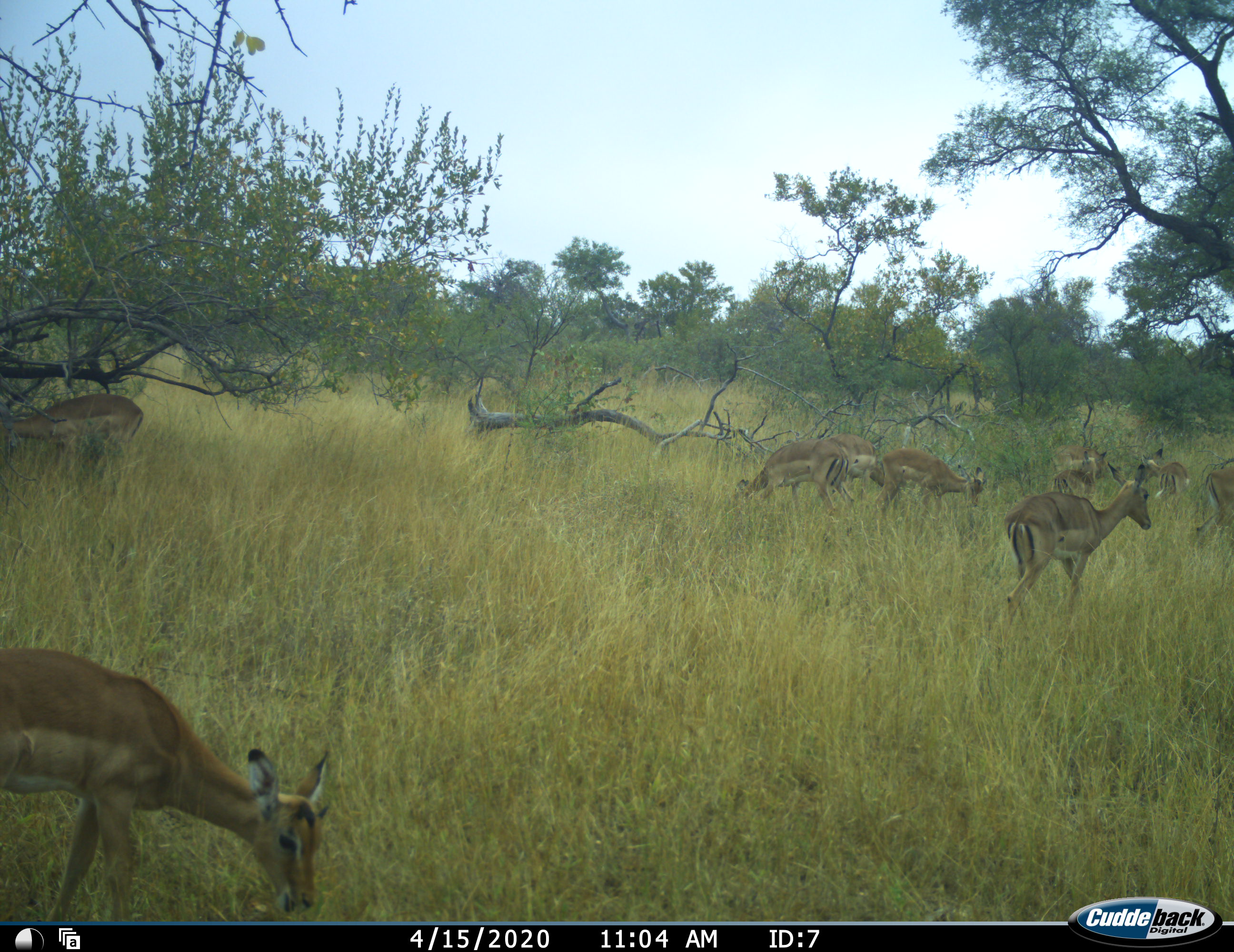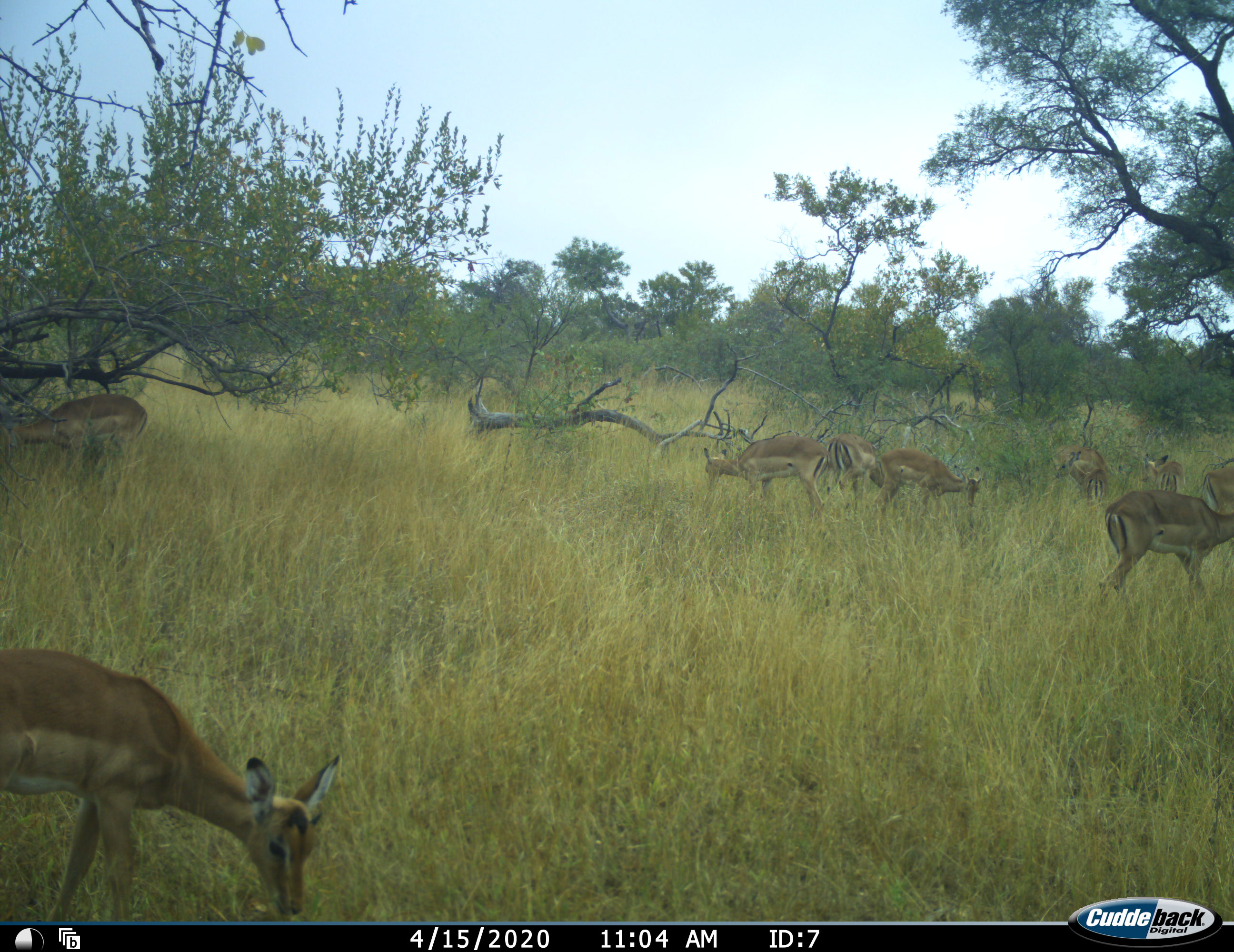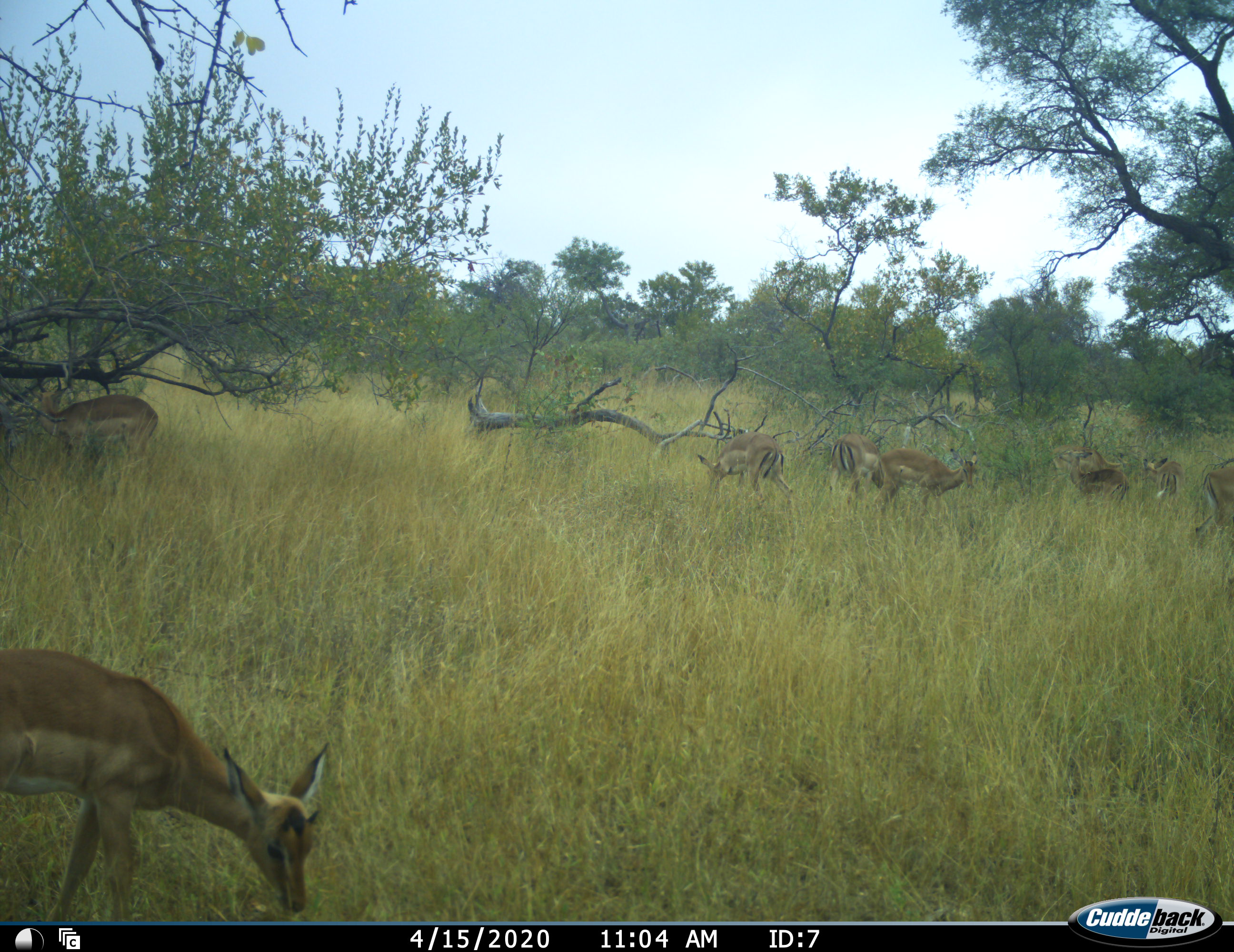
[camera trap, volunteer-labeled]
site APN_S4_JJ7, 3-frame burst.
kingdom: Animalia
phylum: Chordata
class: Mammalia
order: Artiodactyla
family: Bovidae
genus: Aepyceros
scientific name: Aepyceros melampus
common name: impala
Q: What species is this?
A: Impala (Aepyceros melampus).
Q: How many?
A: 11-50.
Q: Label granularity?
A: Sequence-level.